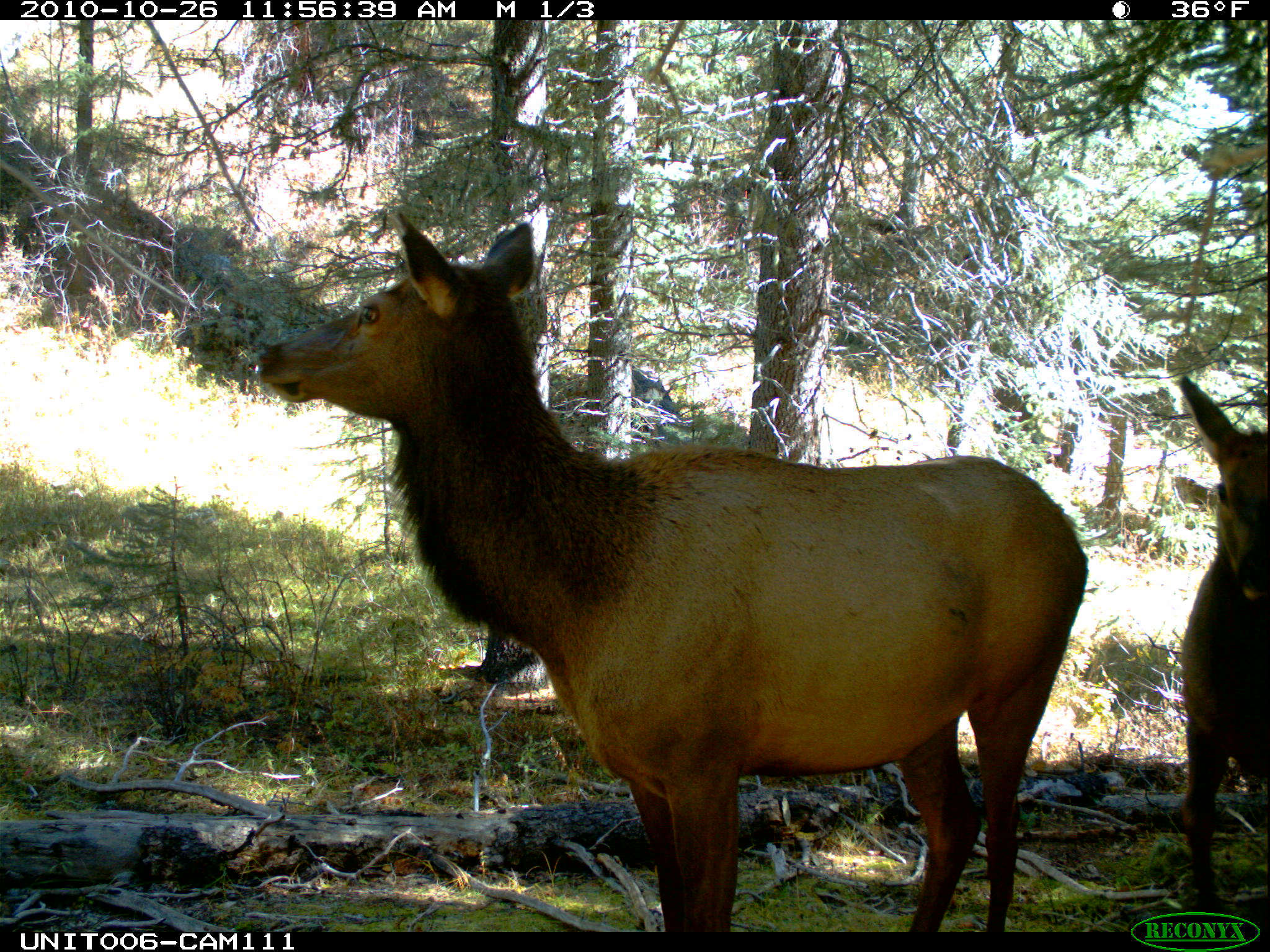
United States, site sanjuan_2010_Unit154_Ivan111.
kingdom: Animalia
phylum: Chordata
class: Mammalia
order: Artiodactyla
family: Cervidae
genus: Cervus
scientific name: Cervus elaphus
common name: red deer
Cervus elaphus (red deer).